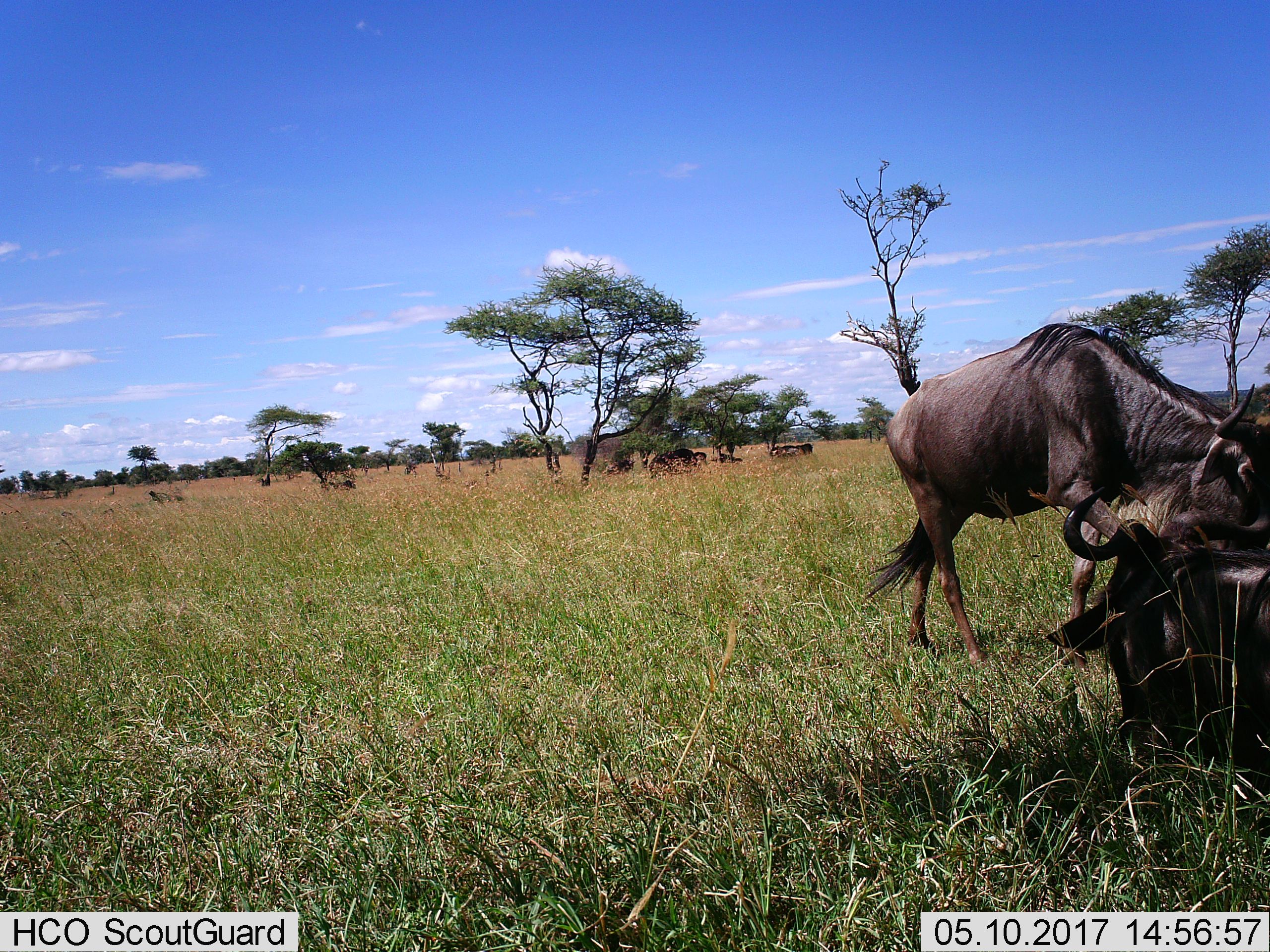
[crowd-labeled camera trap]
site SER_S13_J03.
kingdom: Animalia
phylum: Chordata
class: Mammalia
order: Artiodactyla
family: Bovidae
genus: Connochaetes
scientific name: Connochaetes taurinus taurinus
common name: blue wildebeest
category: wildebeestblue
Wildebeestblue (blue wildebeest) (Connochaetes taurinus taurinus), count 7. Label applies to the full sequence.